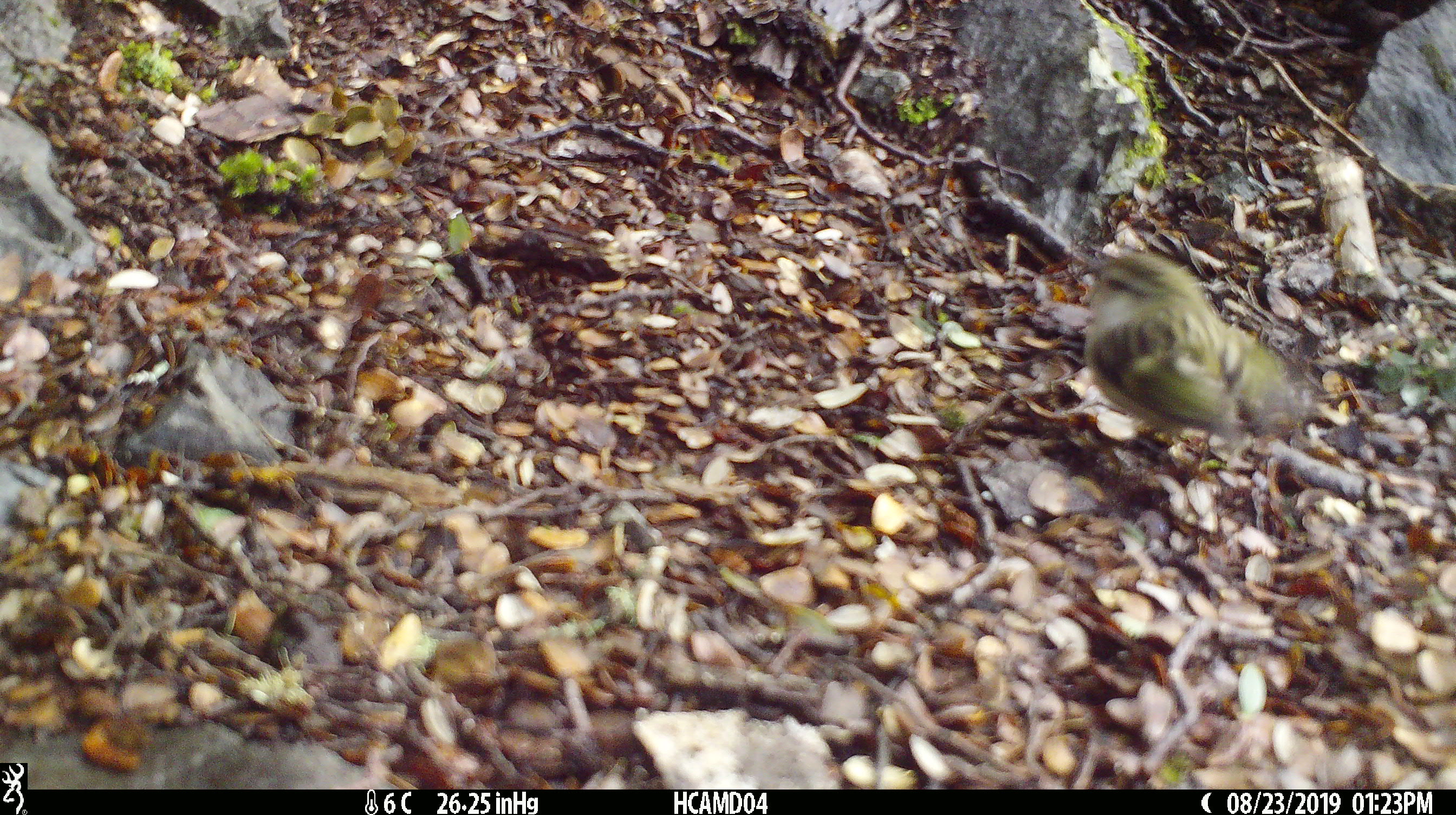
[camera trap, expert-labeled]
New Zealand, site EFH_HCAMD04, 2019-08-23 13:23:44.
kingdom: Animalia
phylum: Chordata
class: Aves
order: Passeriformes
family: Acanthisittidae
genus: Acanthisitta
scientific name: Acanthisitta chloris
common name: rifleman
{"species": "rifleman (Acanthisitta chloris)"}